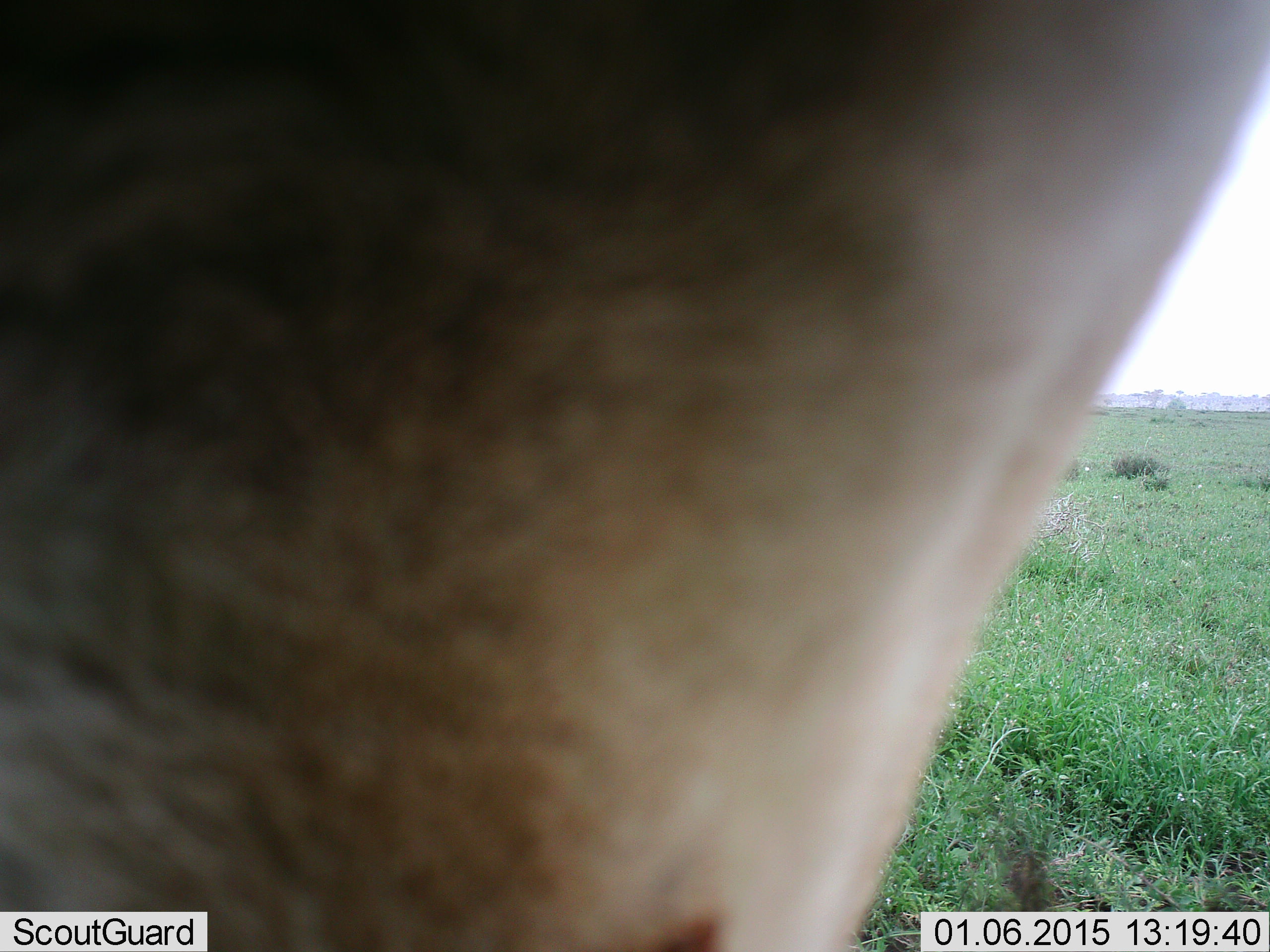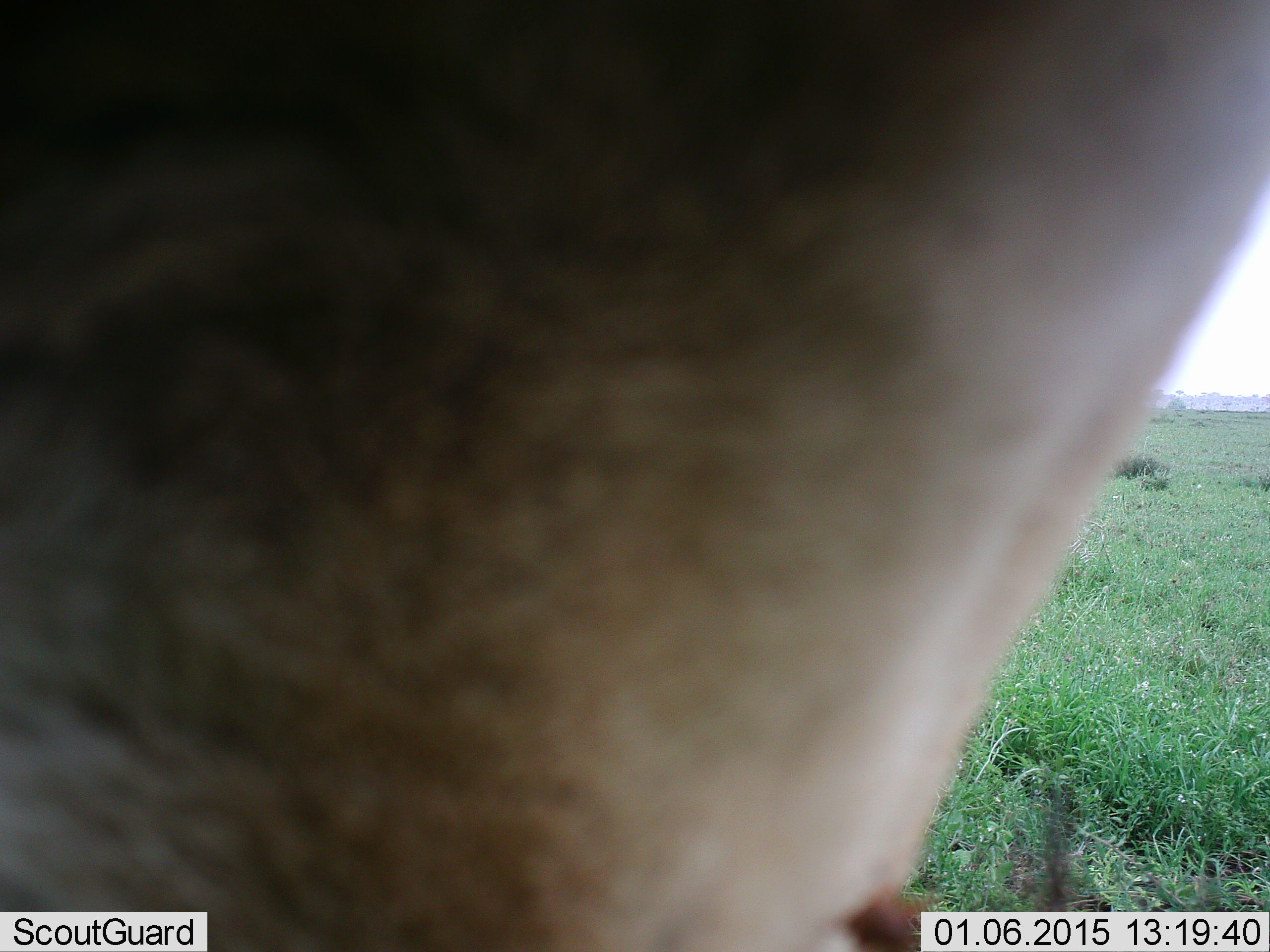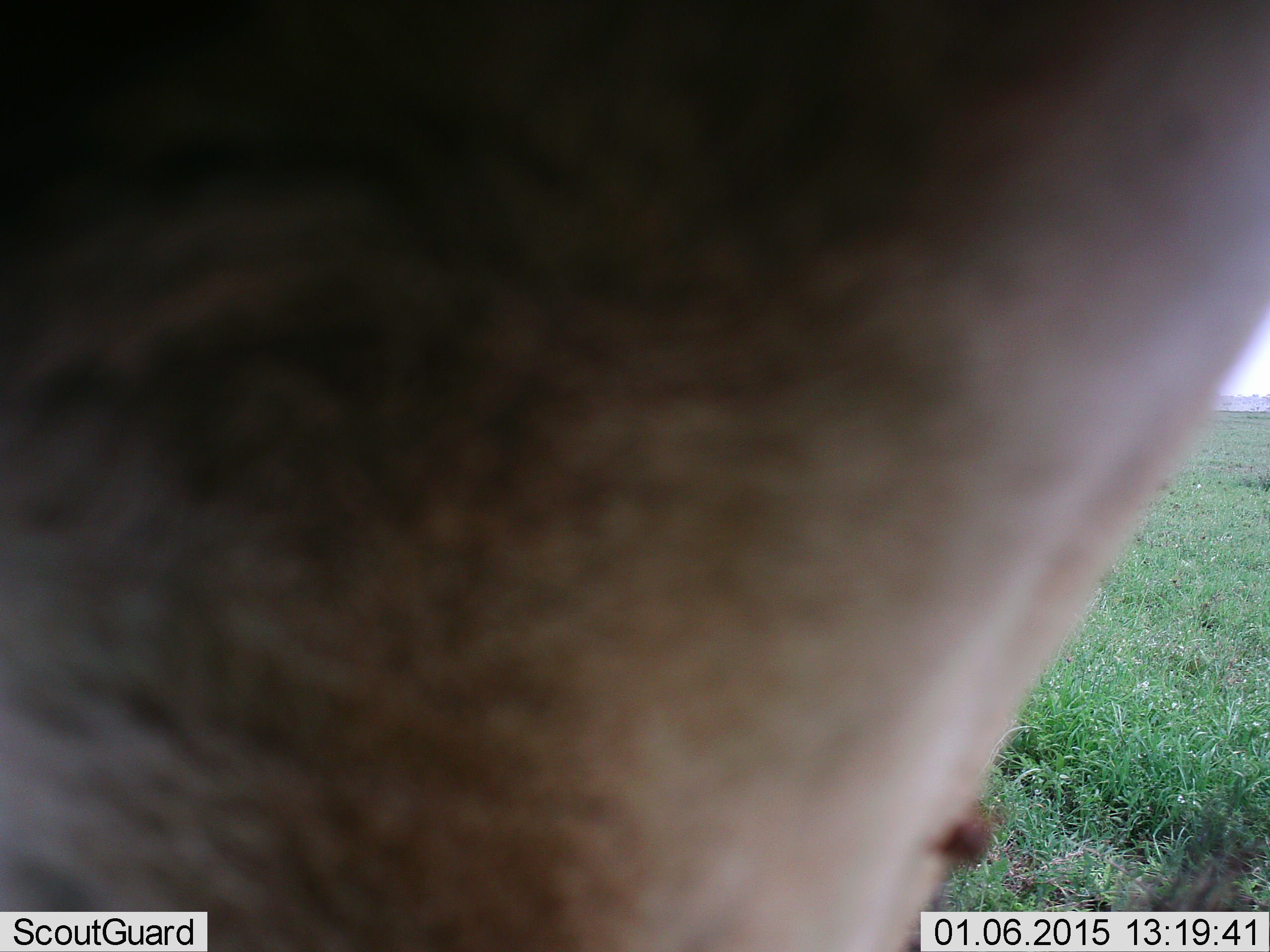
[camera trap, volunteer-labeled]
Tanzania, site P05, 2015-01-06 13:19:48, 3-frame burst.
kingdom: Animalia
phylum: Chordata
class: Mammalia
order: Artiodactyla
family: Bovidae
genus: Connochaetes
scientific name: Connochaetes taurinus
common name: blue wildebeest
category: wildebeest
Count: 1.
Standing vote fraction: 100%.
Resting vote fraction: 0%.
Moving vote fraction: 0%.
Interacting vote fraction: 0%.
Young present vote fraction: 0%.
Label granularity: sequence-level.